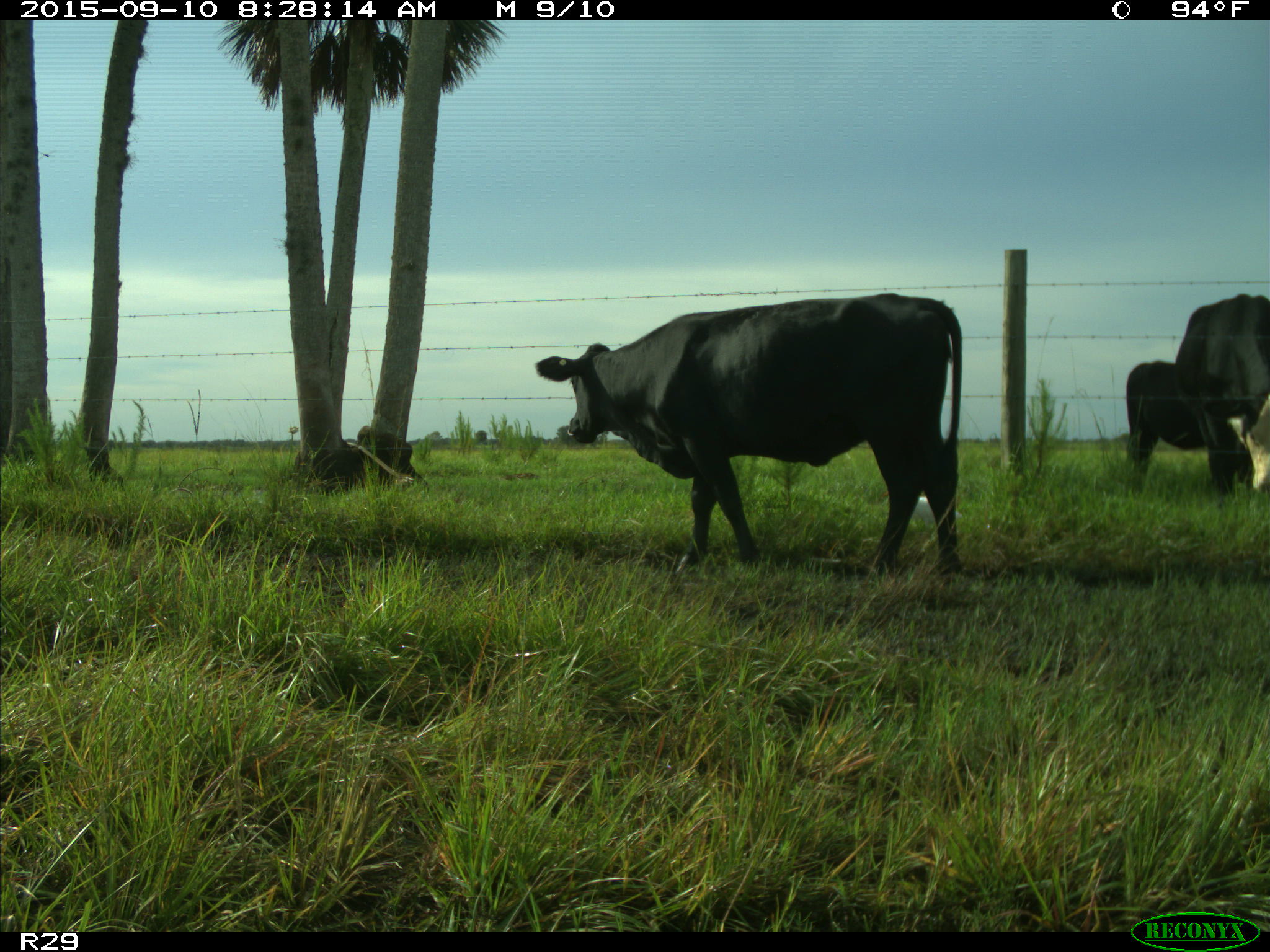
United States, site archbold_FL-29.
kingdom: Animalia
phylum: Chordata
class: Mammalia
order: Artiodactyla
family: Bovidae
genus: Bos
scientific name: Bos taurus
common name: domestic cow